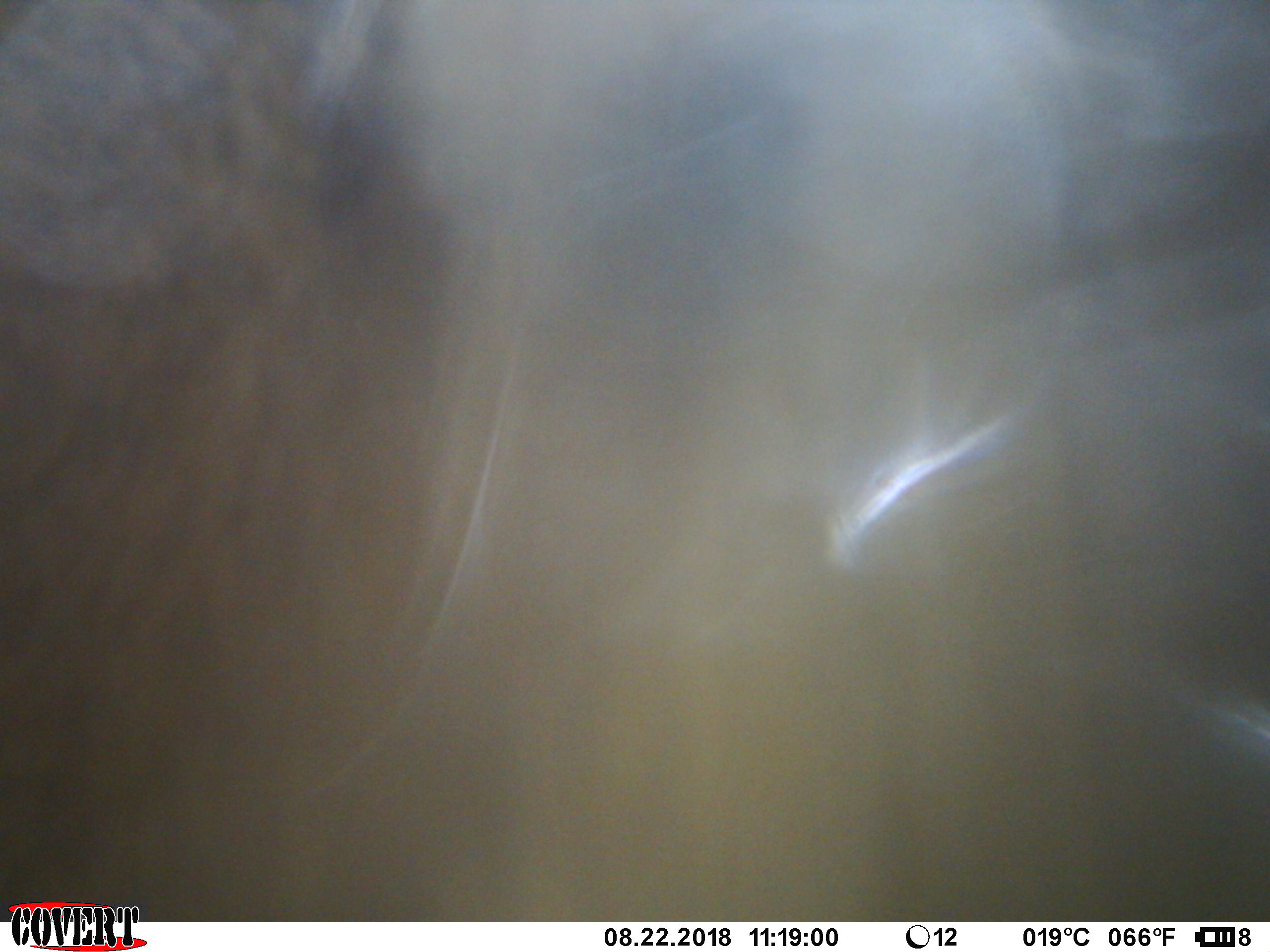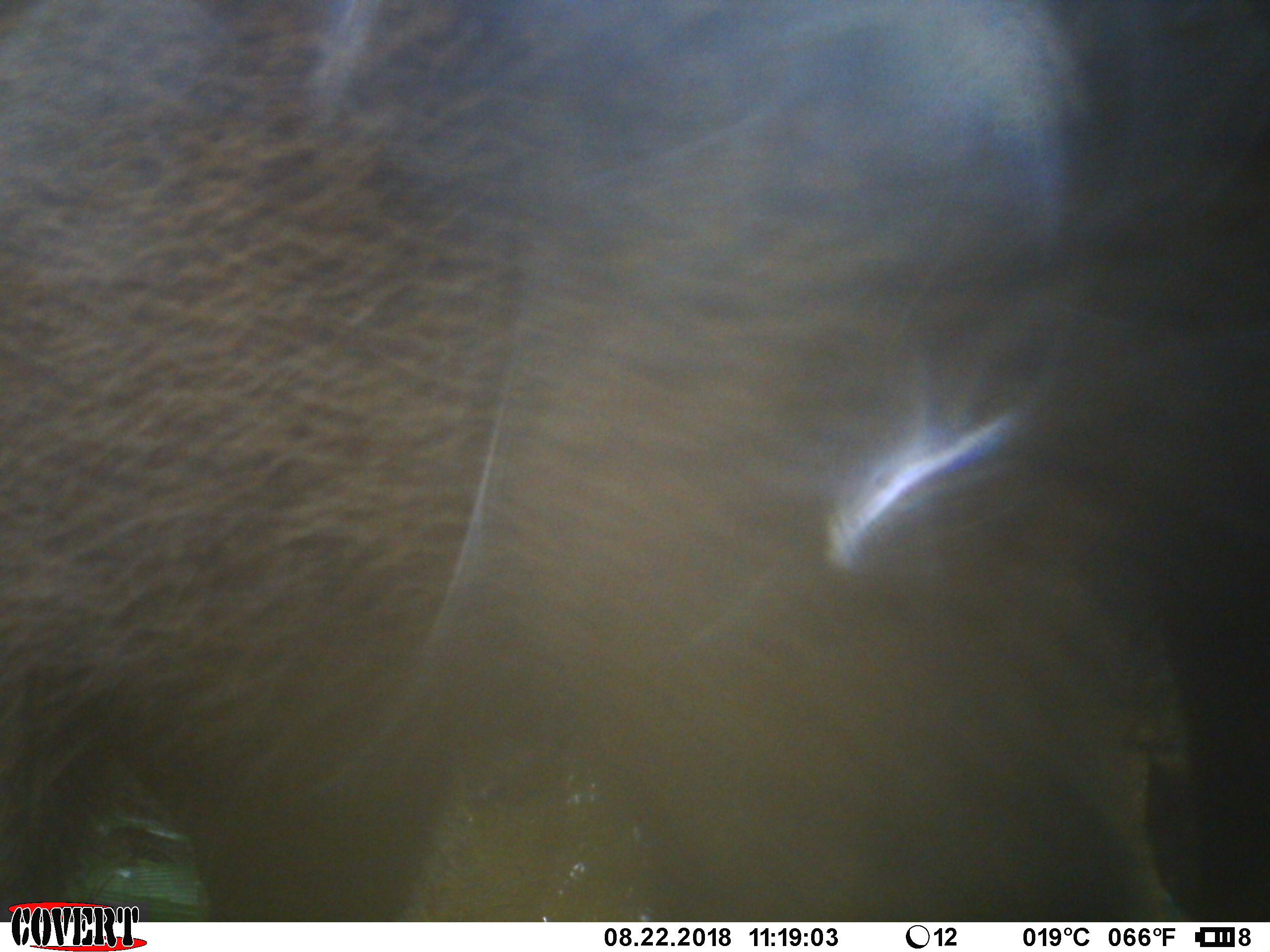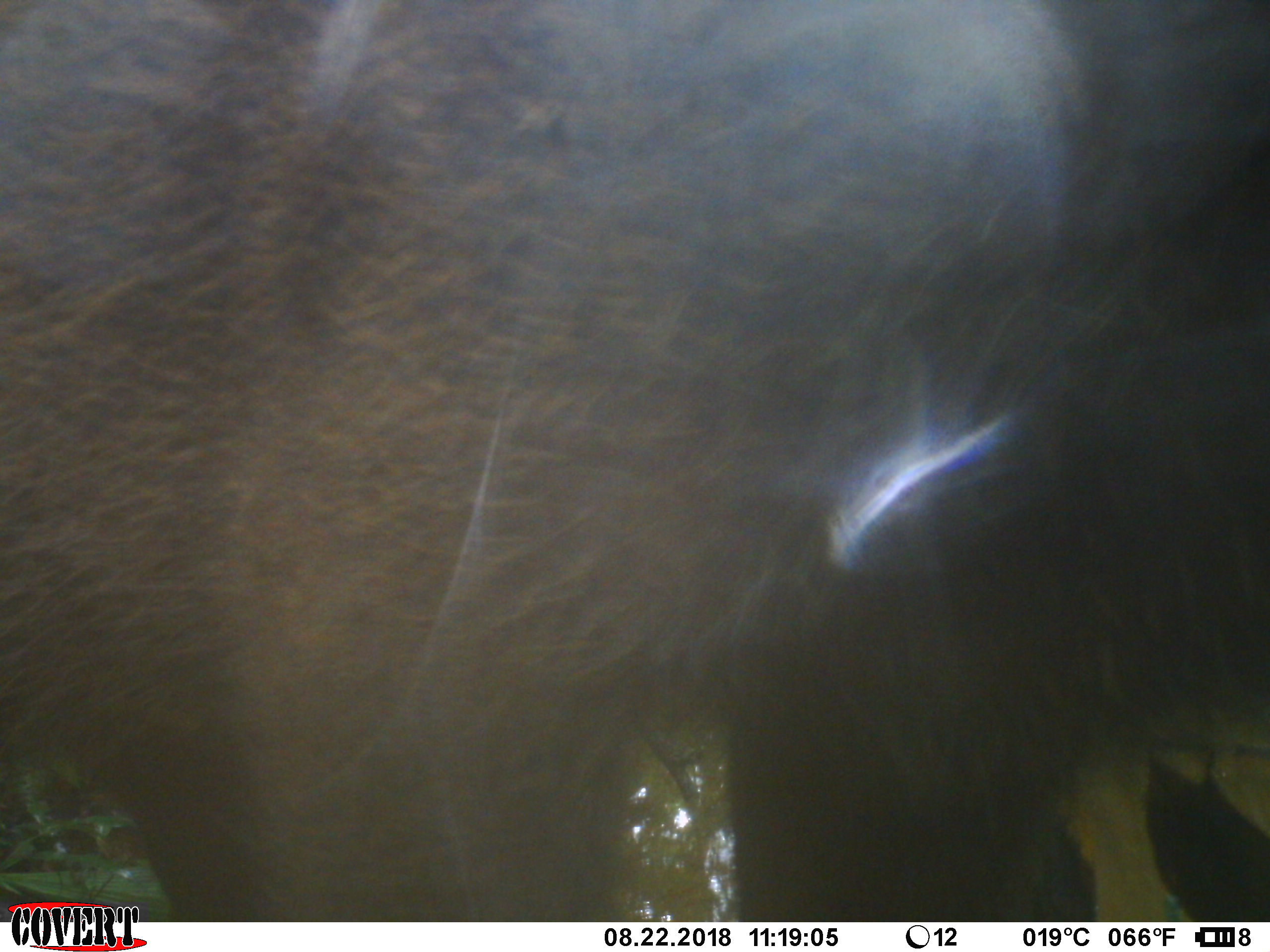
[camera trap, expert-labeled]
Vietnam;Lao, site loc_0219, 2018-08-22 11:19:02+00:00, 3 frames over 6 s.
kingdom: Animalia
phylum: Chordata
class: Mammalia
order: Artiodactyla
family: Suidae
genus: Sus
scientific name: Sus scrofa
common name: eurasian wild pig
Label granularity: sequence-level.